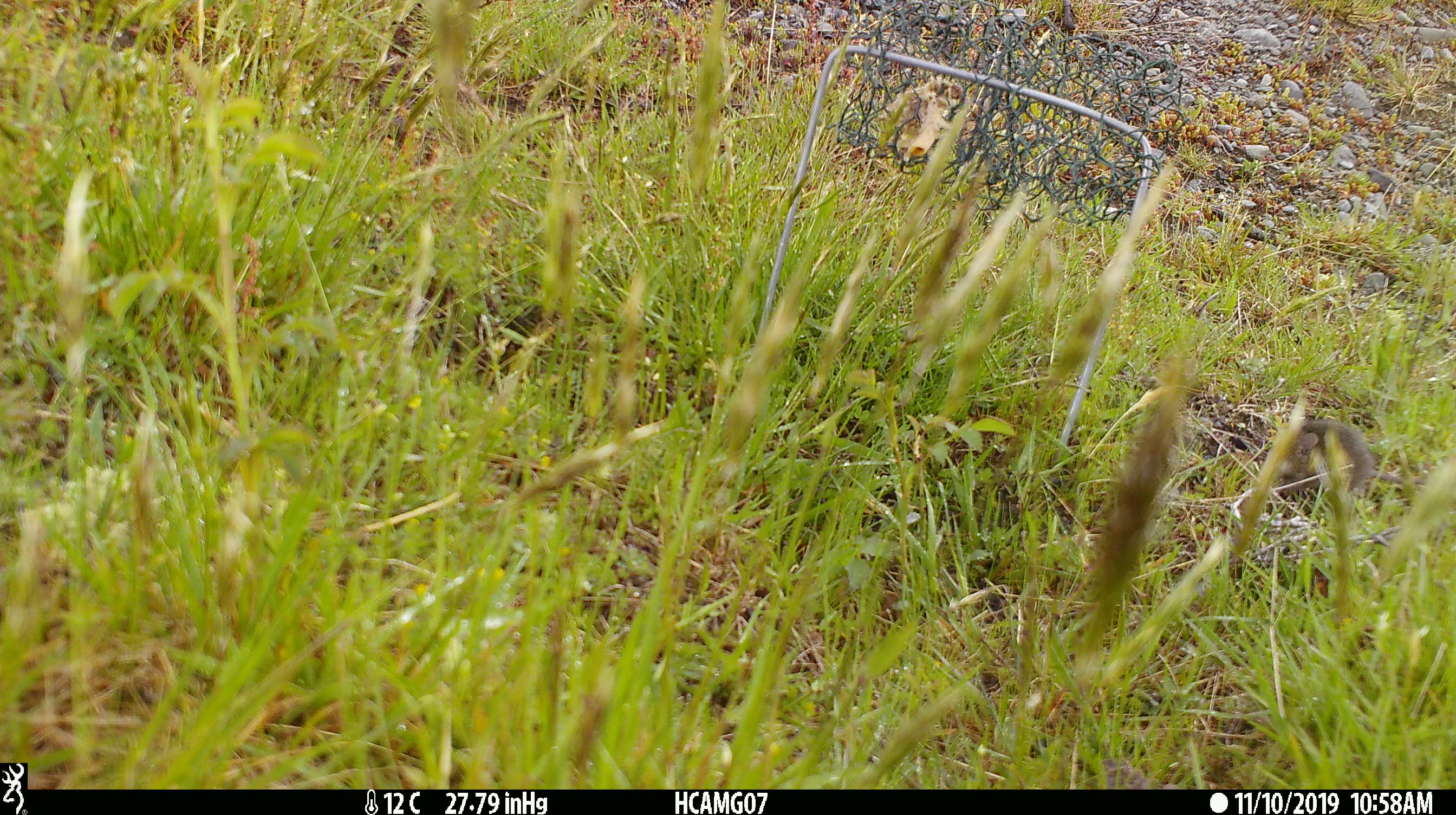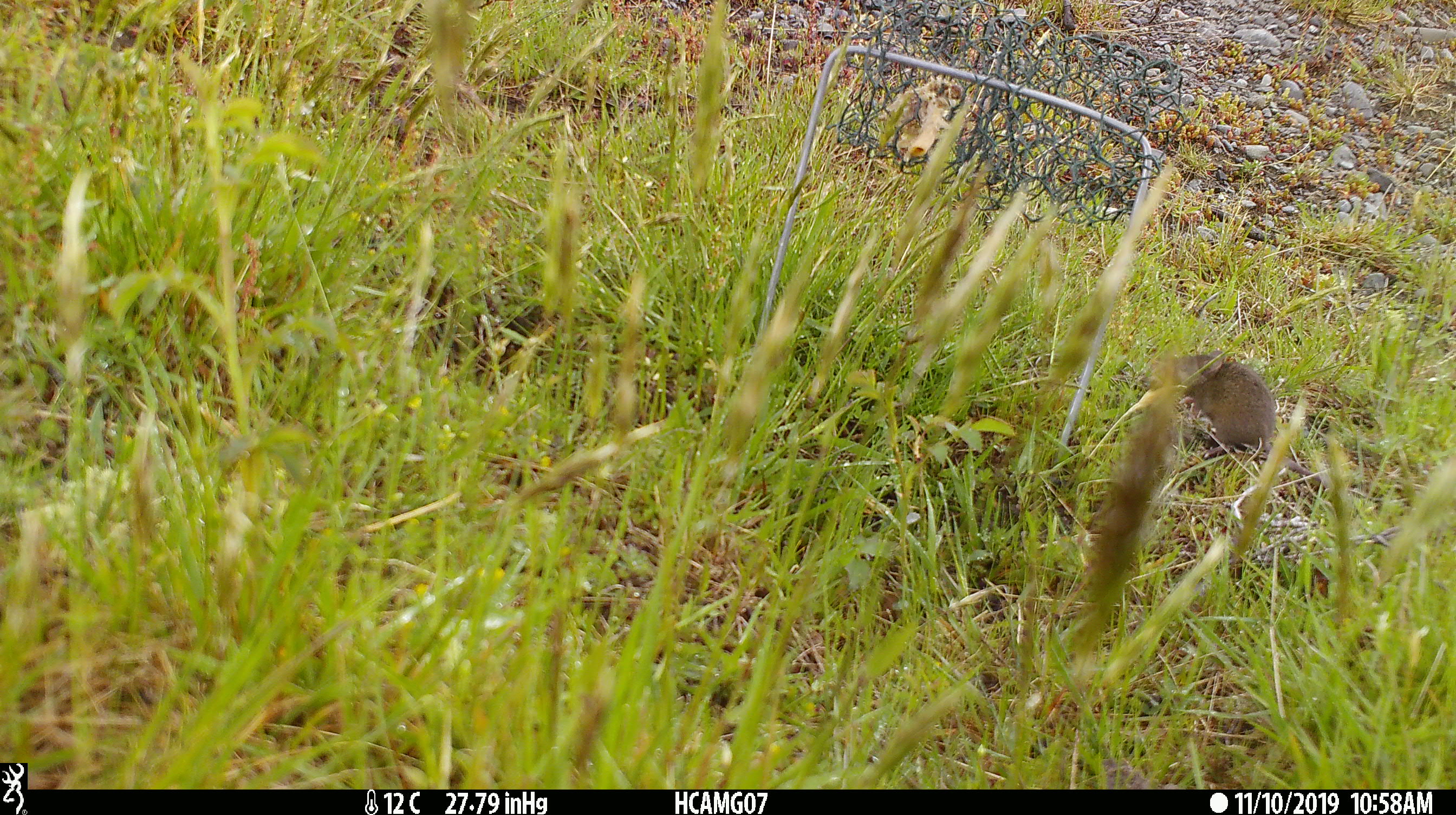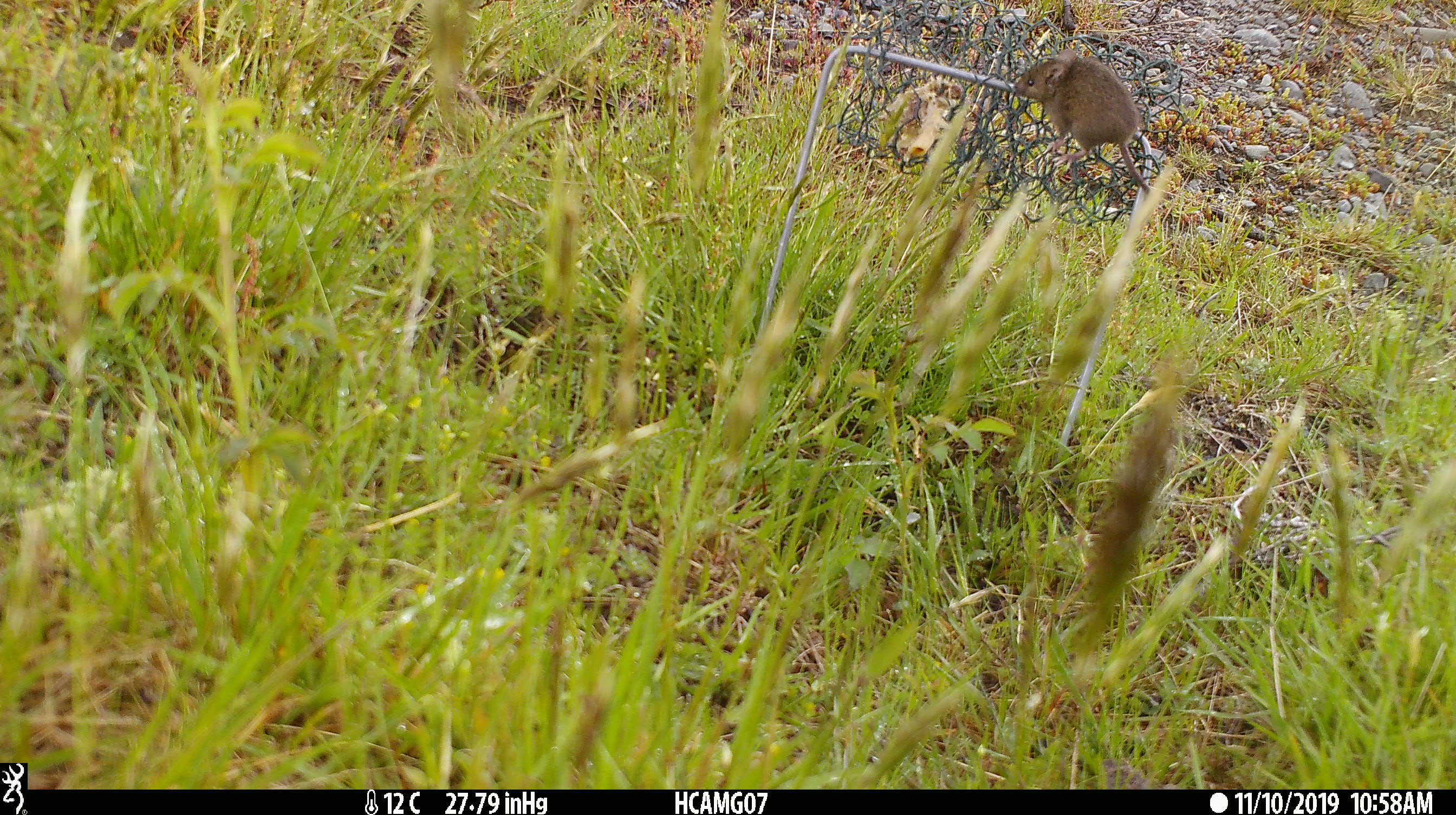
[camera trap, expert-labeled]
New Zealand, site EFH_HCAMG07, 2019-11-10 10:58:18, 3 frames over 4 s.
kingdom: Animalia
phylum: Chordata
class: Mammalia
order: Rodentia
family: Muridae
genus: Mus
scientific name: Mus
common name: mouse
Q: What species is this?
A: Mouse (Mus).